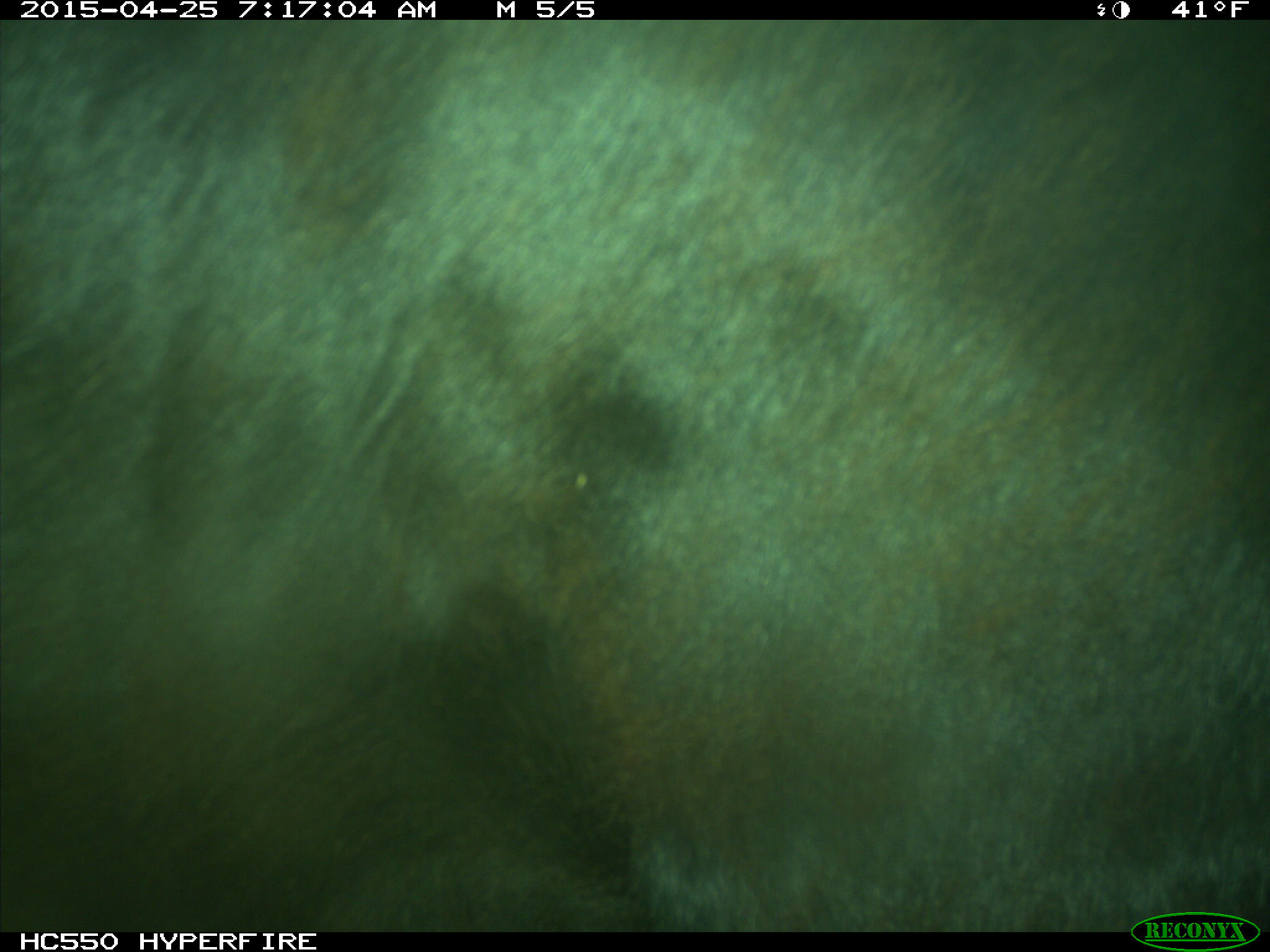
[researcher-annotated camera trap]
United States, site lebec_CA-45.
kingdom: Animalia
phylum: Chordata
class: Mammalia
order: Artiodactyla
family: Bovidae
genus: Bos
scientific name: Bos taurus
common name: domestic cow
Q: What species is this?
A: Bos taurus (domestic cow).